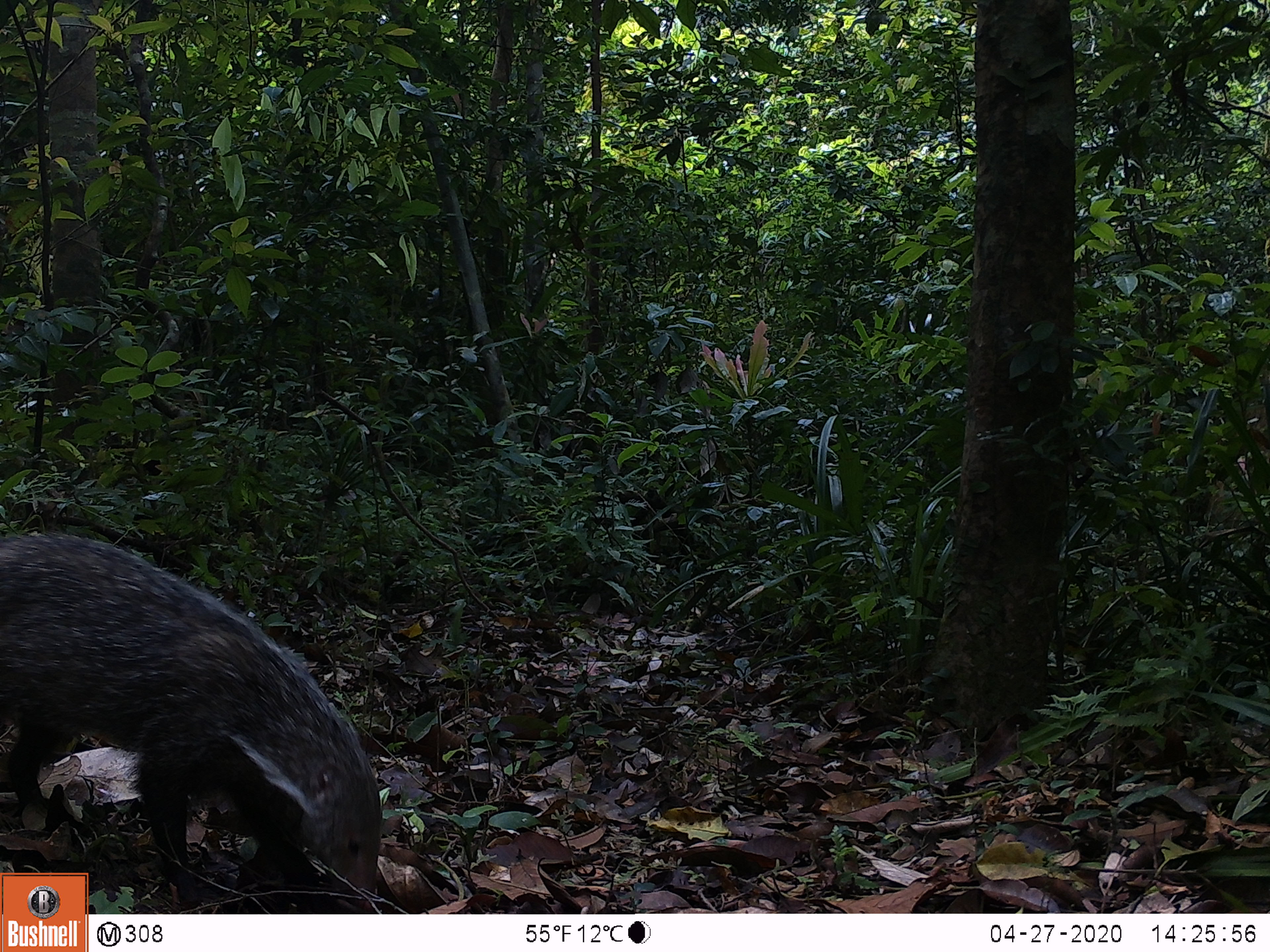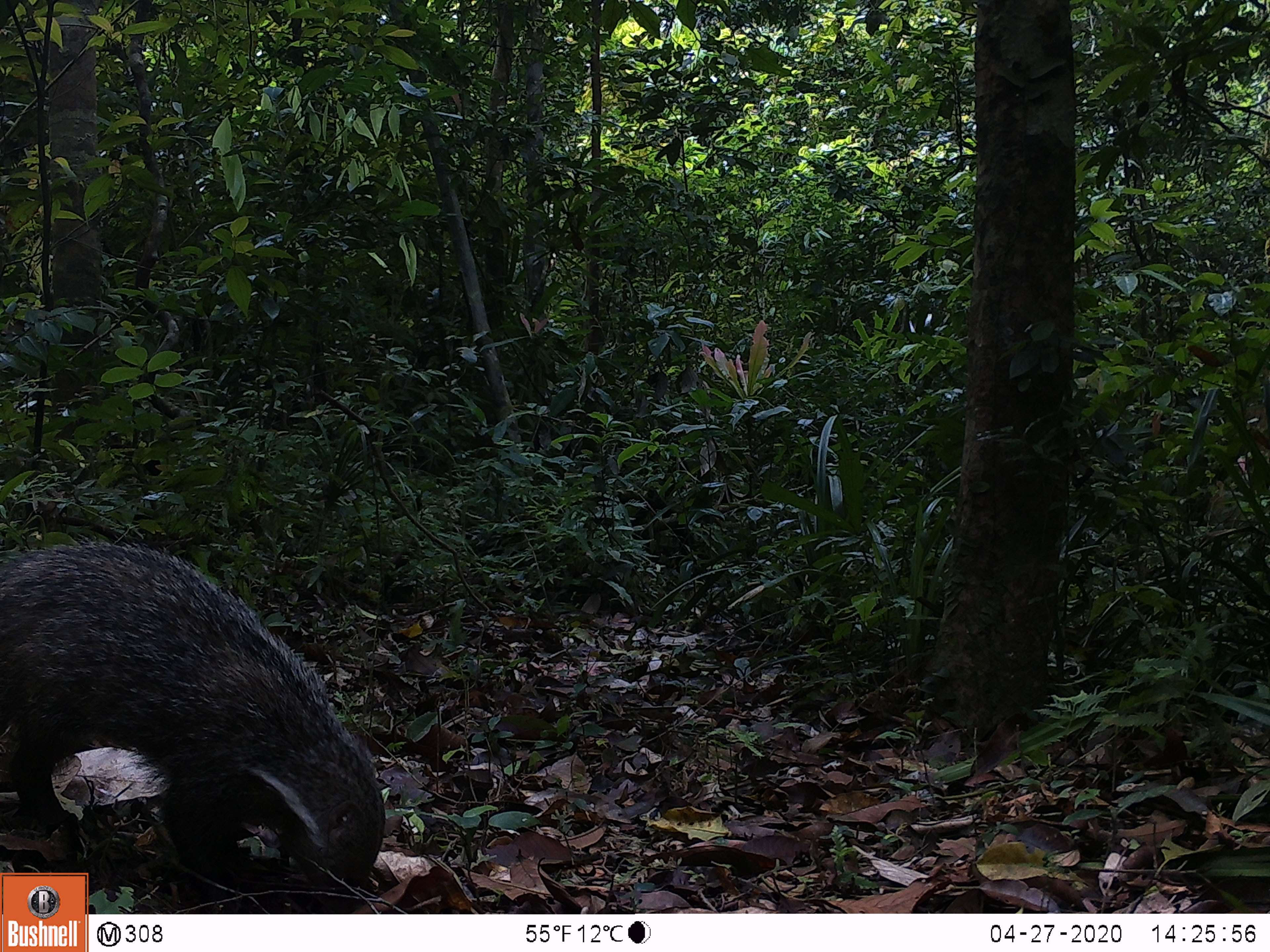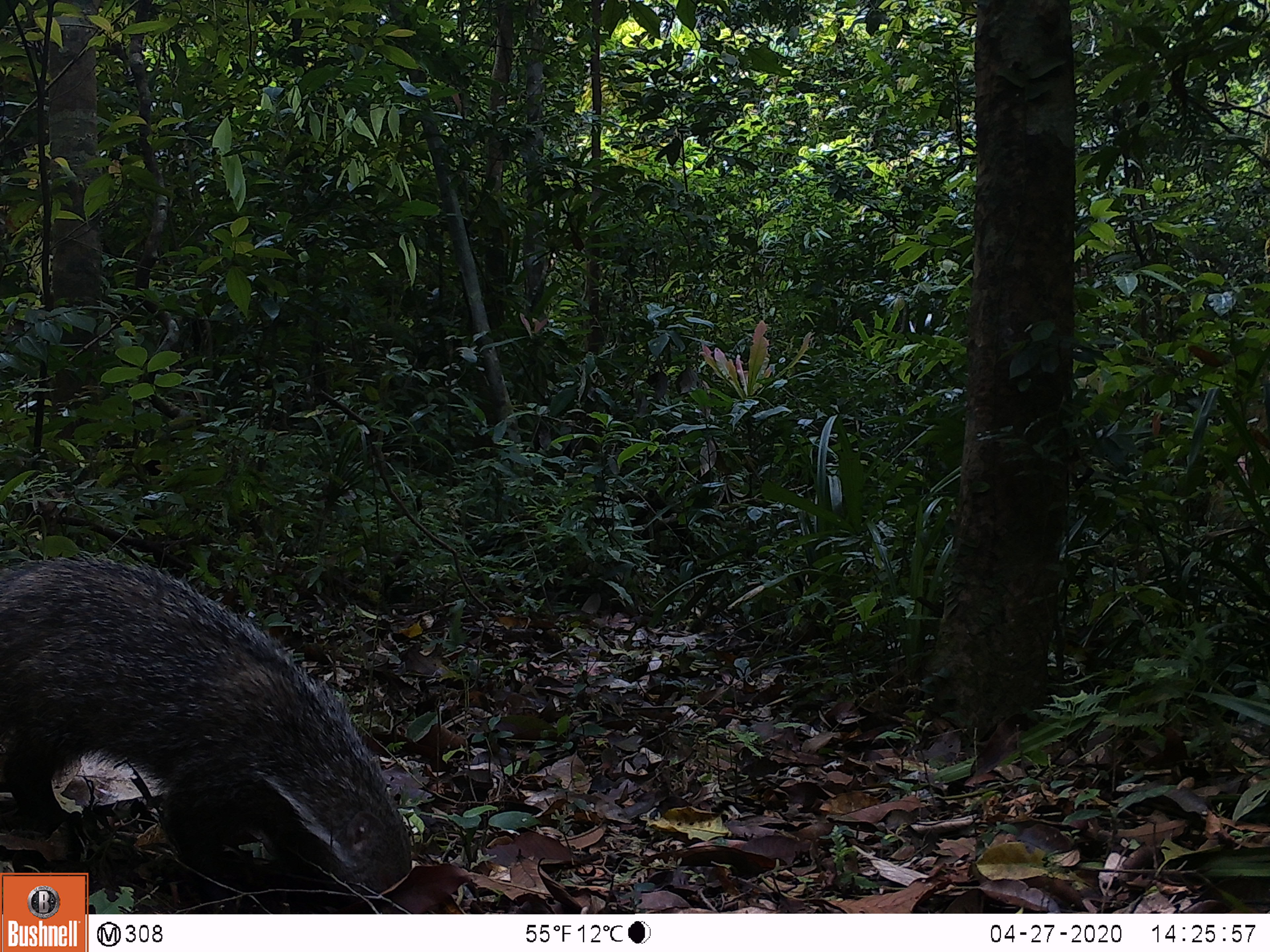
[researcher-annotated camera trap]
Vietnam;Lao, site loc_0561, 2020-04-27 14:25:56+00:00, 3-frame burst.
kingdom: Animalia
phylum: Chordata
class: Mammalia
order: Carnivora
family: Herpestidae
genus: Urva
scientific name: Urva urva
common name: crab-eating mongoose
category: crab eating mongoose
Crab eating mongoose (crab-eating mongoose) (Urva urva). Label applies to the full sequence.